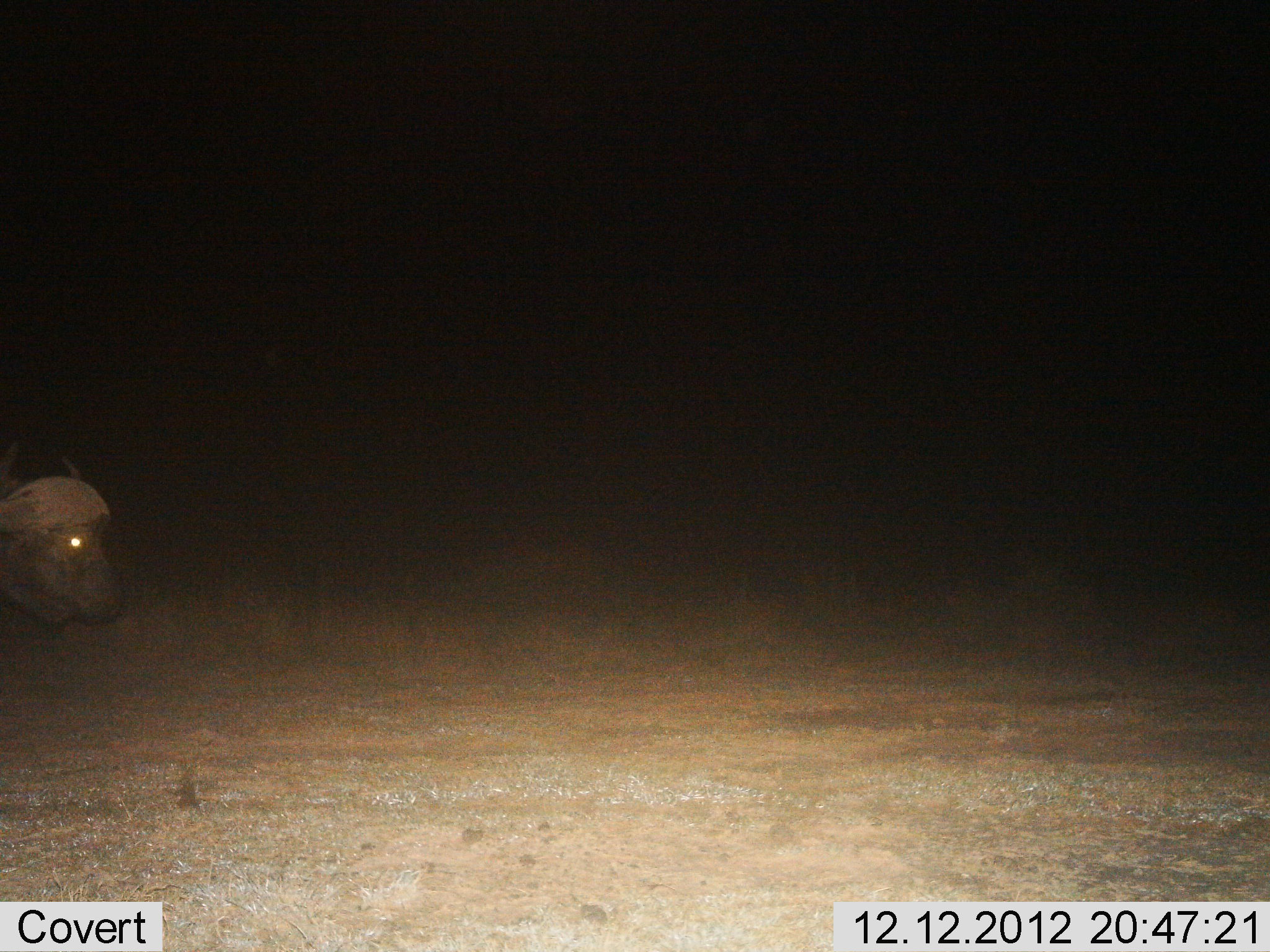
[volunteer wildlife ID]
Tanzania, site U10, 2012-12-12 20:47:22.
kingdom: Animalia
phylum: Chordata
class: Mammalia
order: Artiodactyla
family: Bovidae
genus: Syncerus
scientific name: Syncerus caffer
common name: cape buffalo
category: buffalo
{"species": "buffalo (cape buffalo) (Syncerus caffer)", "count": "1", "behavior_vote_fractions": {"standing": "60%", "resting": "0%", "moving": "40%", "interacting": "0%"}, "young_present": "0%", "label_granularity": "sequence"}